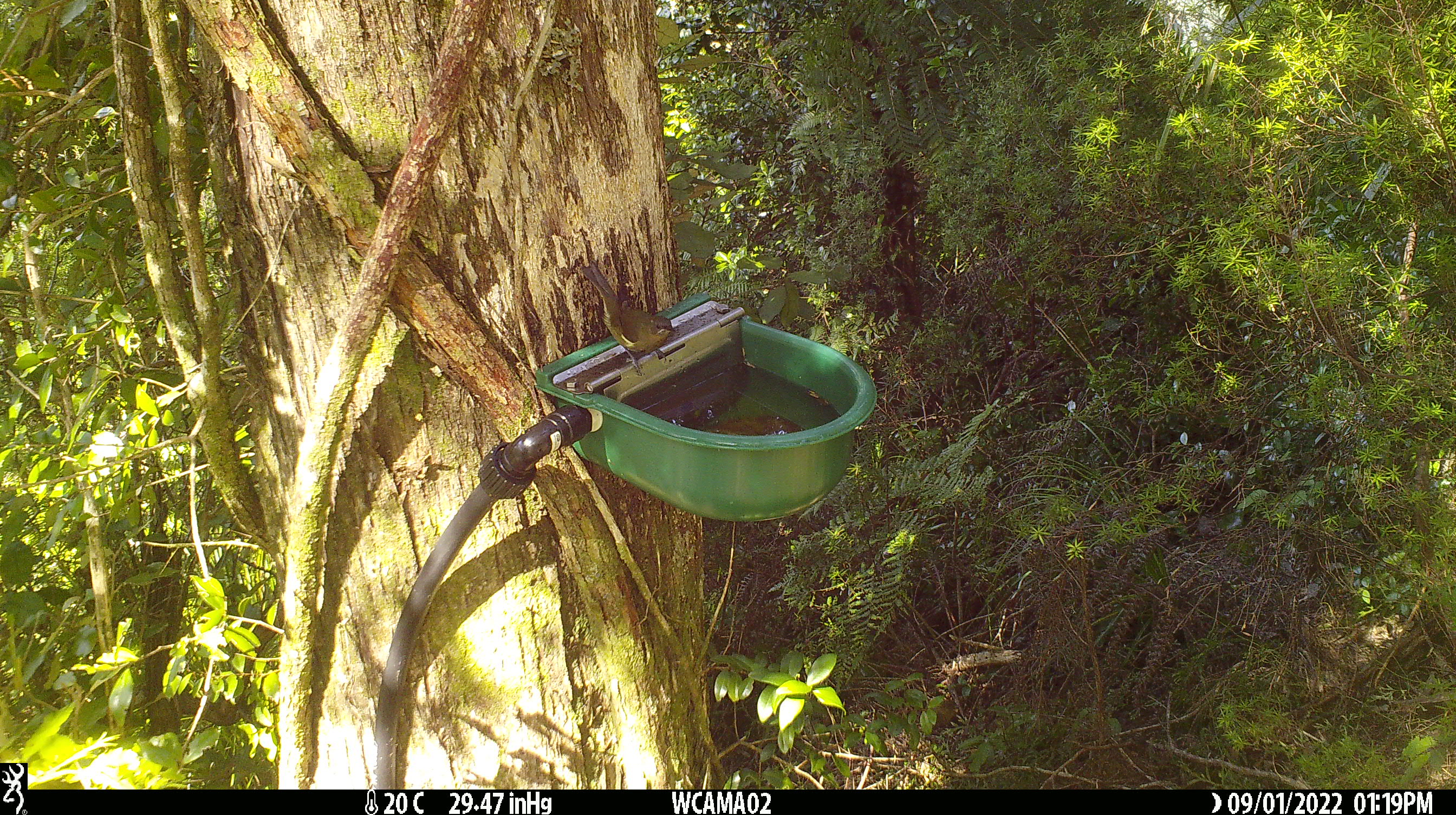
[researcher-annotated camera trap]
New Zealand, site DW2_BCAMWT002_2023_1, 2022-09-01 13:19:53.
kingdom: Animalia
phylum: Chordata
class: Aves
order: Passeriformes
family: Meliphagidae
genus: Anthornis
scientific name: Anthornis melanura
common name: new zealand bellbird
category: bellbird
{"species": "bellbird (new zealand bellbird) (Anthornis melanura)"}